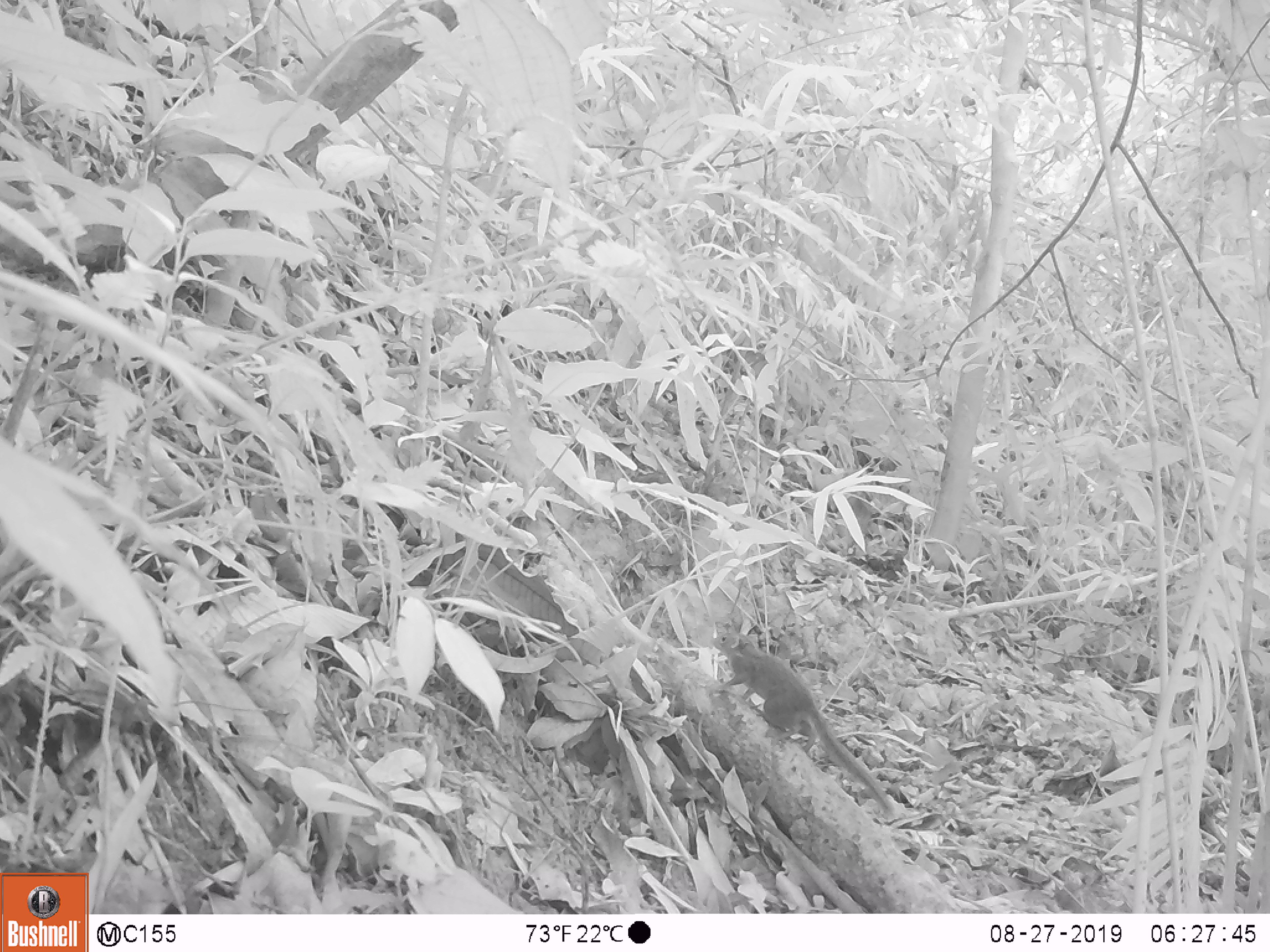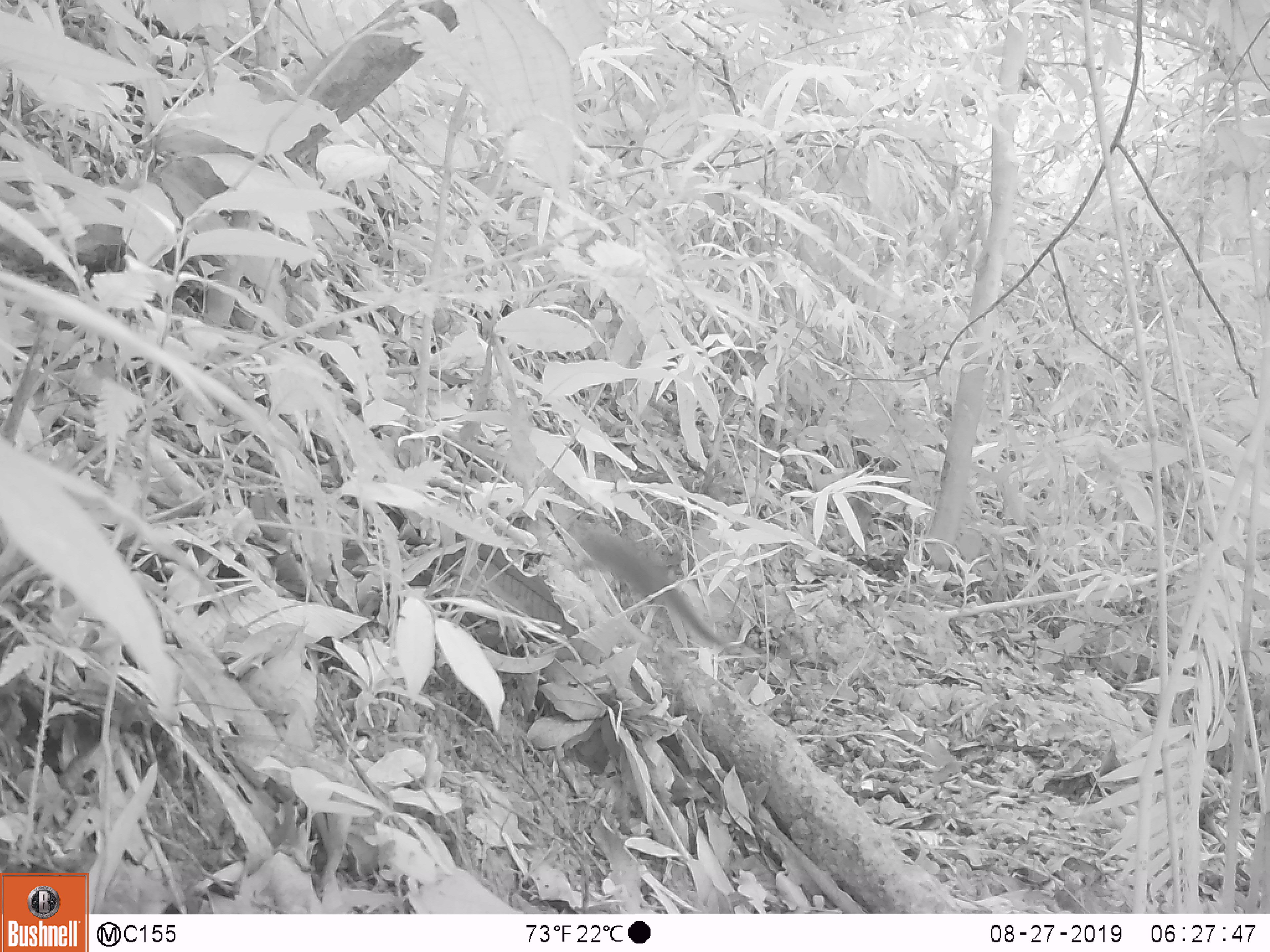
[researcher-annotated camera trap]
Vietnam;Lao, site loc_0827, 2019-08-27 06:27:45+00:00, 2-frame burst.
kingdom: Animalia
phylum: Chordata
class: Mammalia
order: Scandentia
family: Tupaiidae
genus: Tupaia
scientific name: Tupaia belangeri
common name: northern treeshrew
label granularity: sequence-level